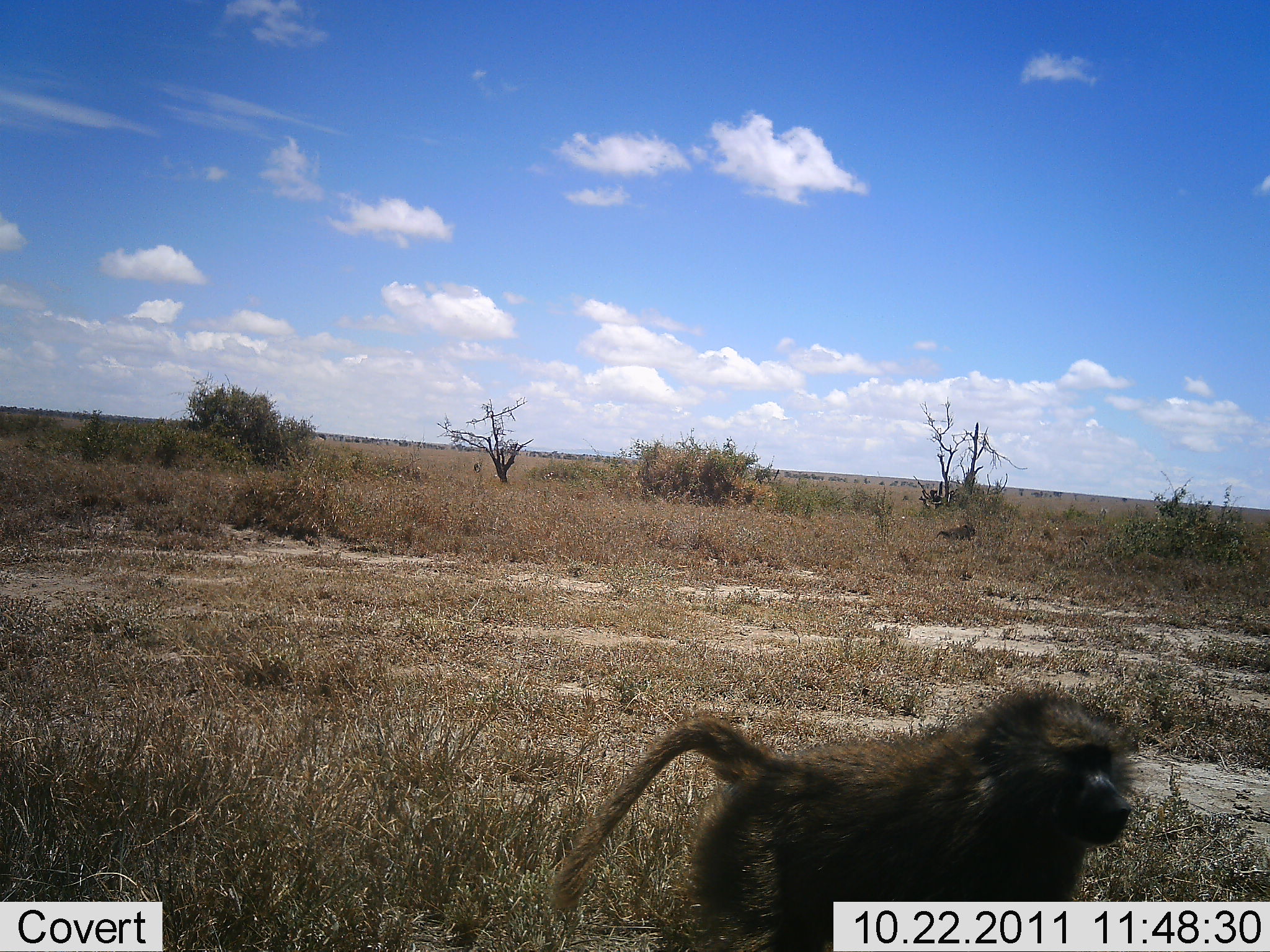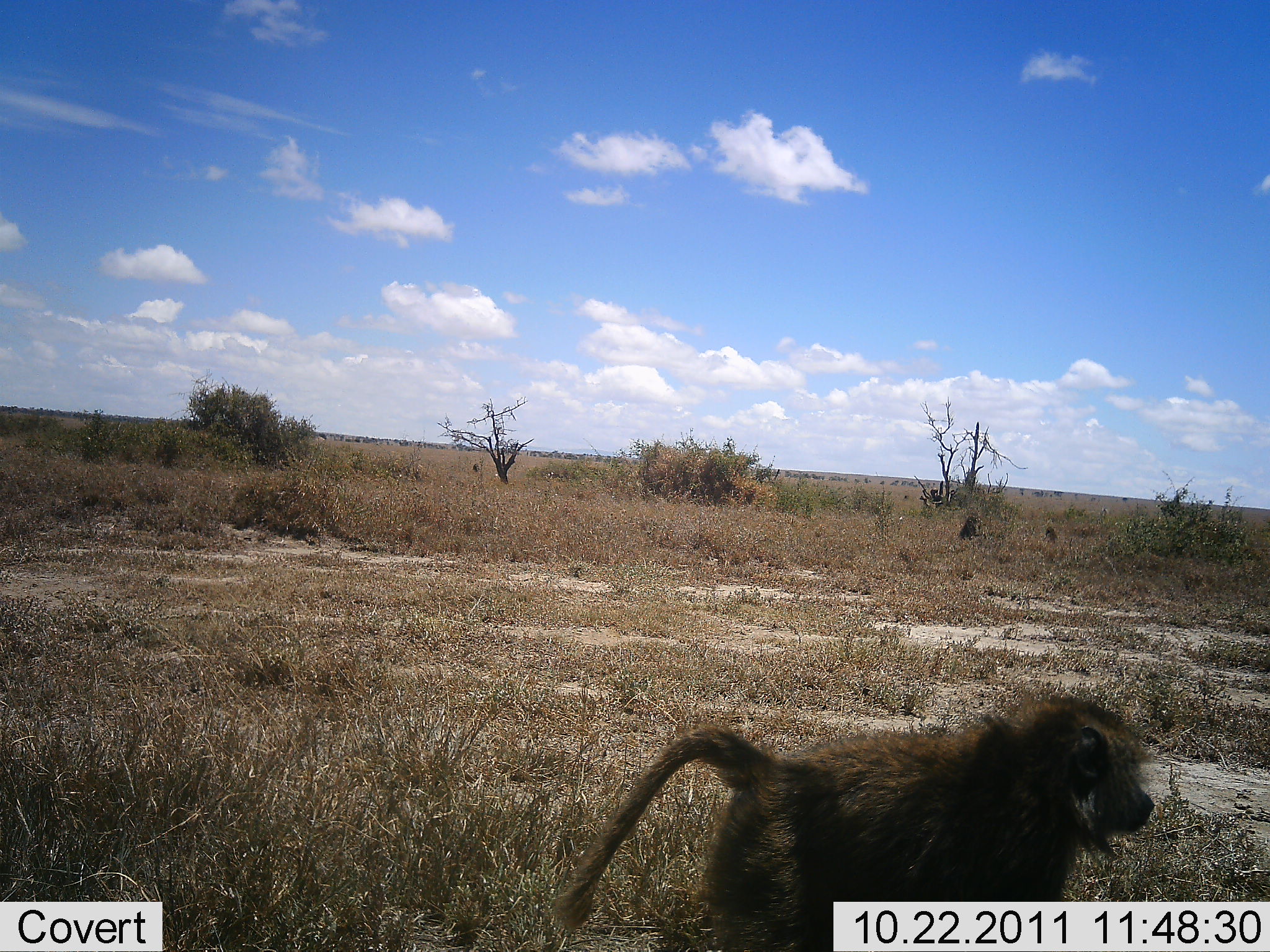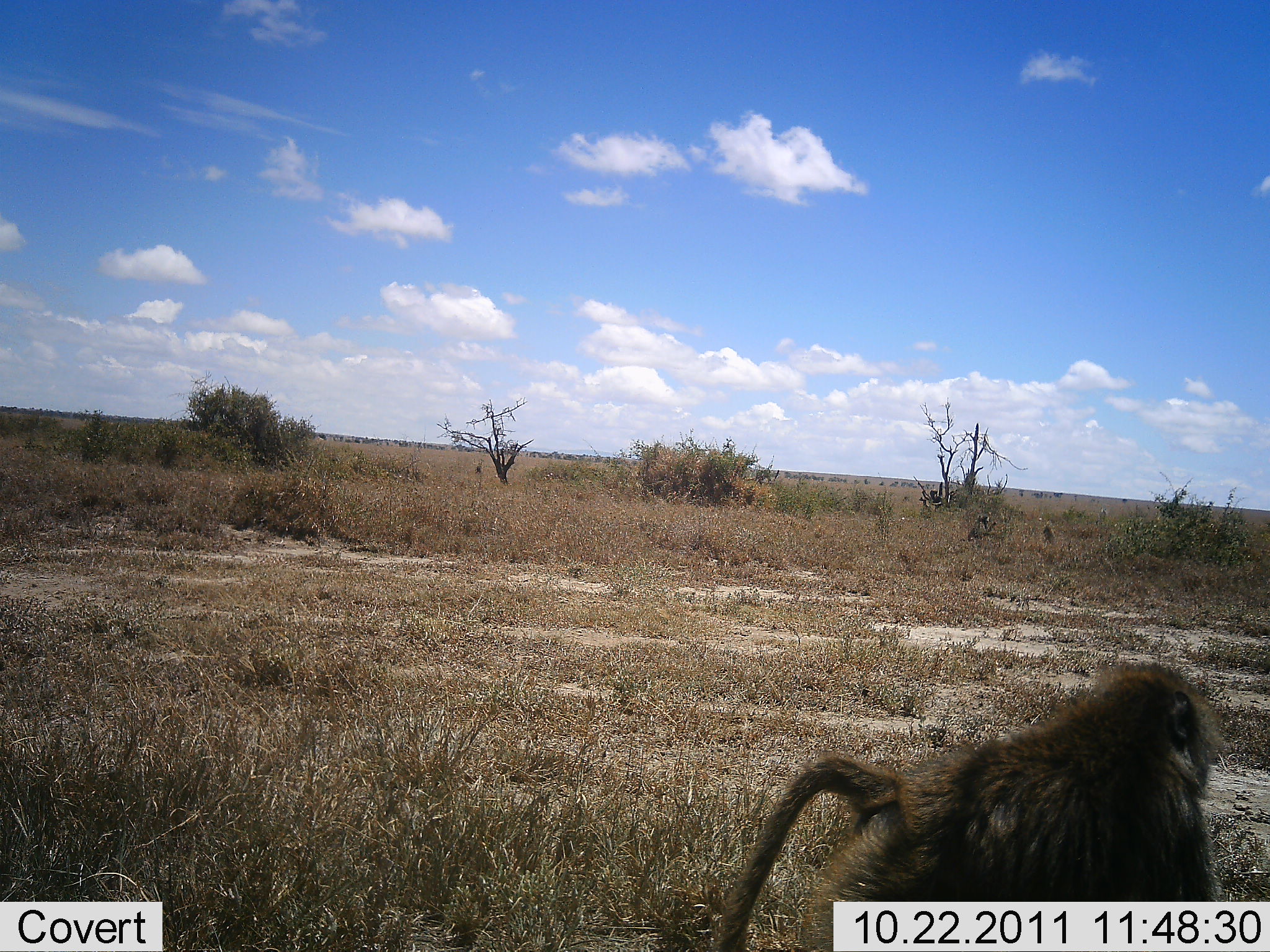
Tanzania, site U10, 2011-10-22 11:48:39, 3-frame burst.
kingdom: Animalia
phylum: Chordata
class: Mammalia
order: Primates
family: Cercopithecidae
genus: Papio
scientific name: Papio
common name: baboon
Baboon (Papio), count 3. Behavior (volunteer vote fractions): standing 8%, resting 0%, moving 85%, interacting 15%. Young present (vote fraction): 0%. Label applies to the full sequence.